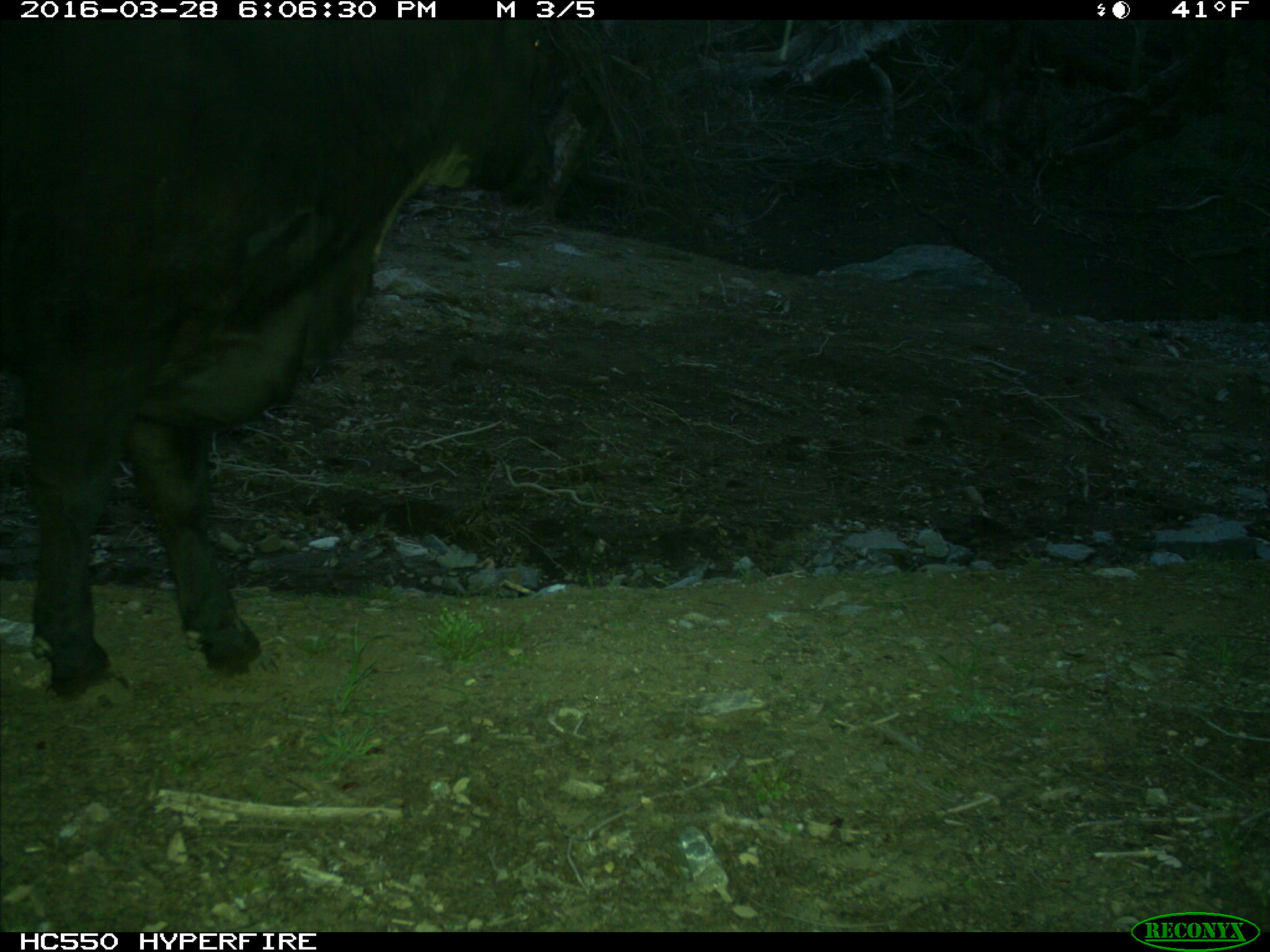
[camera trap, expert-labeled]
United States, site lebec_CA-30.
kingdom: Animalia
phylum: Chordata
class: Mammalia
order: Artiodactyla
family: Bovidae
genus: Bos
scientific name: Bos taurus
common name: domestic cow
Bos taurus (domestic cow).